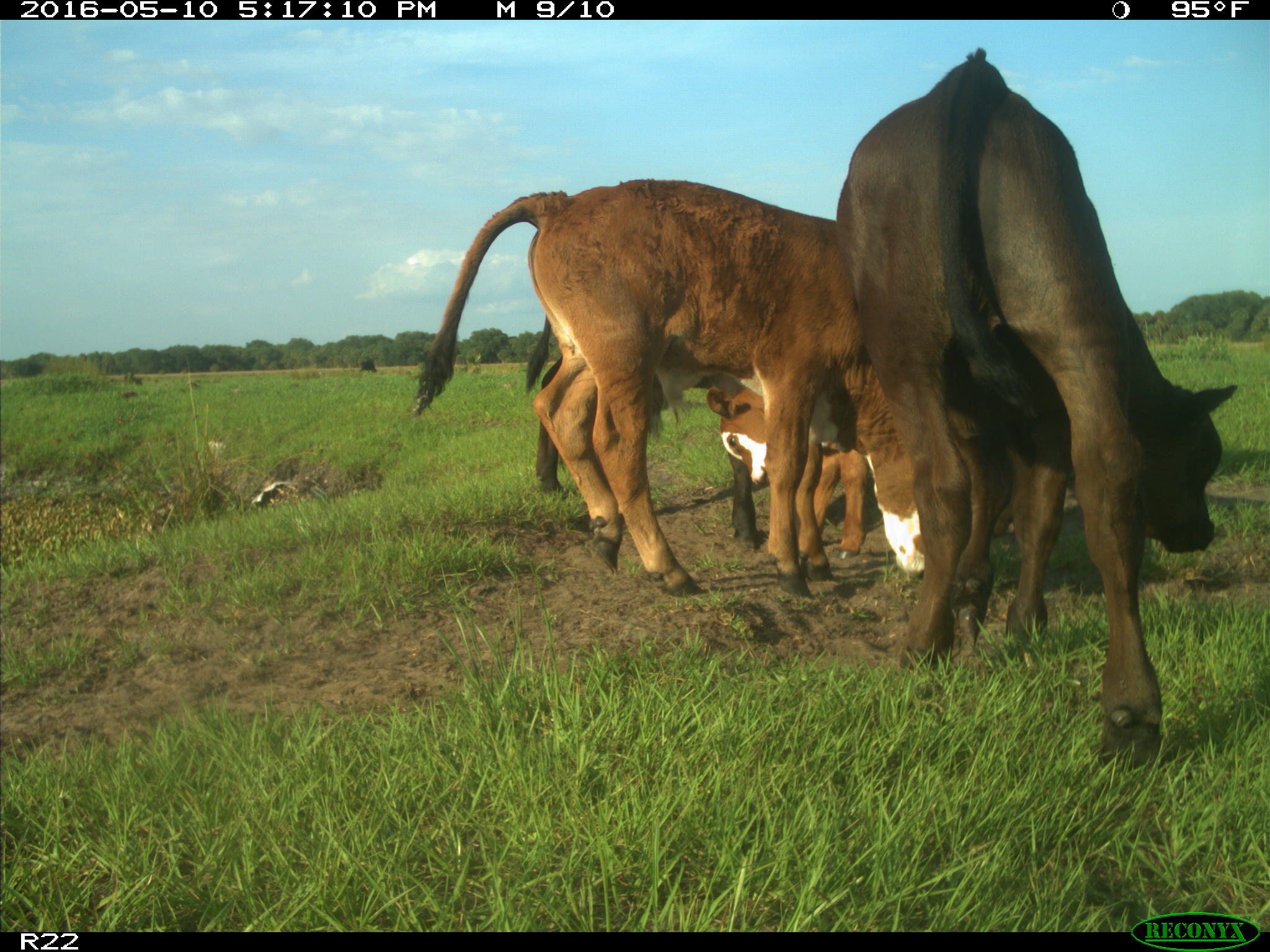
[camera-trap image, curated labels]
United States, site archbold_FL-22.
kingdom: Animalia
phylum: Chordata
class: Mammalia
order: Artiodactyla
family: Bovidae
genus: Bos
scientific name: Bos taurus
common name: domestic cow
Bos taurus (domestic cow).